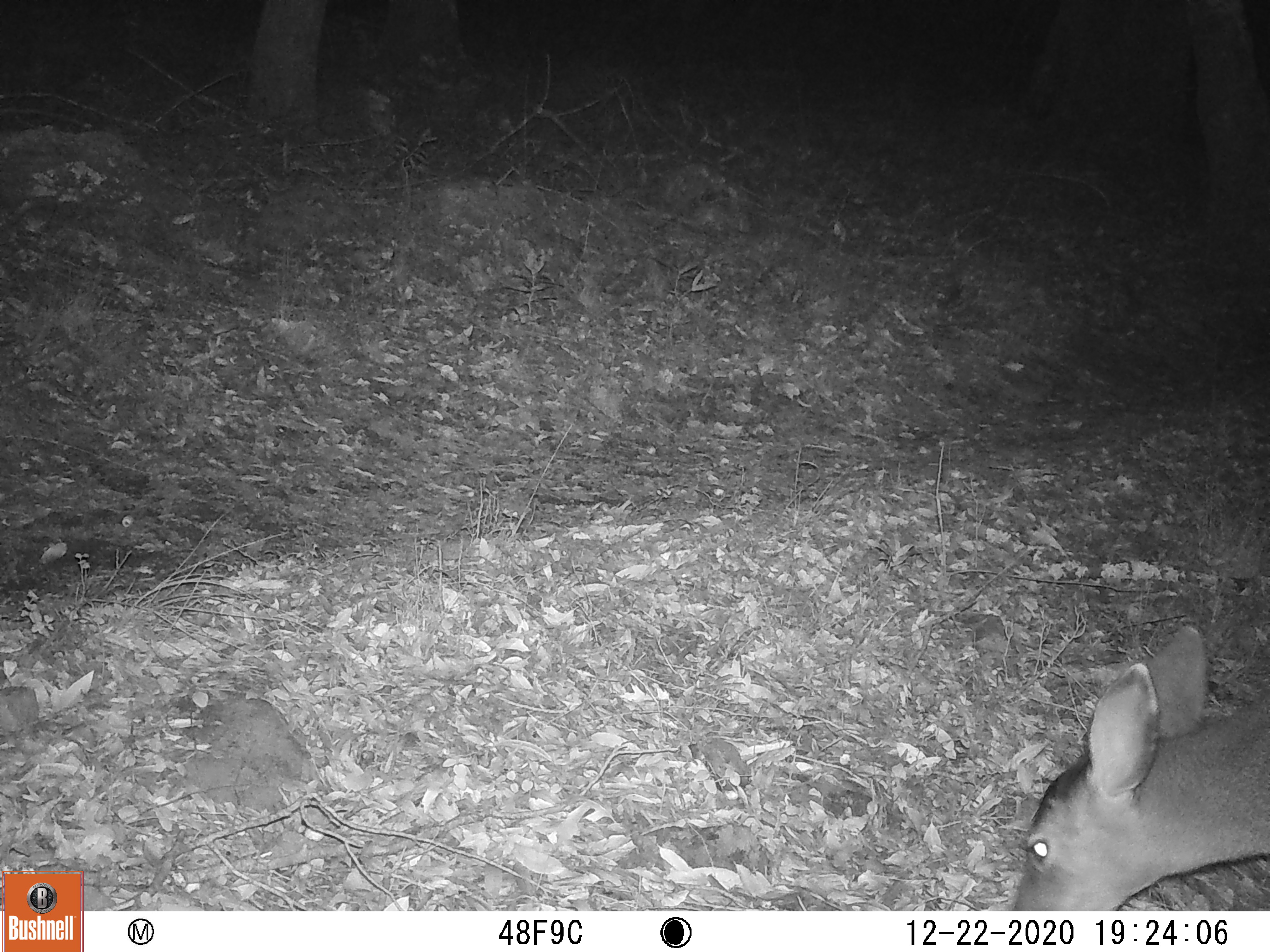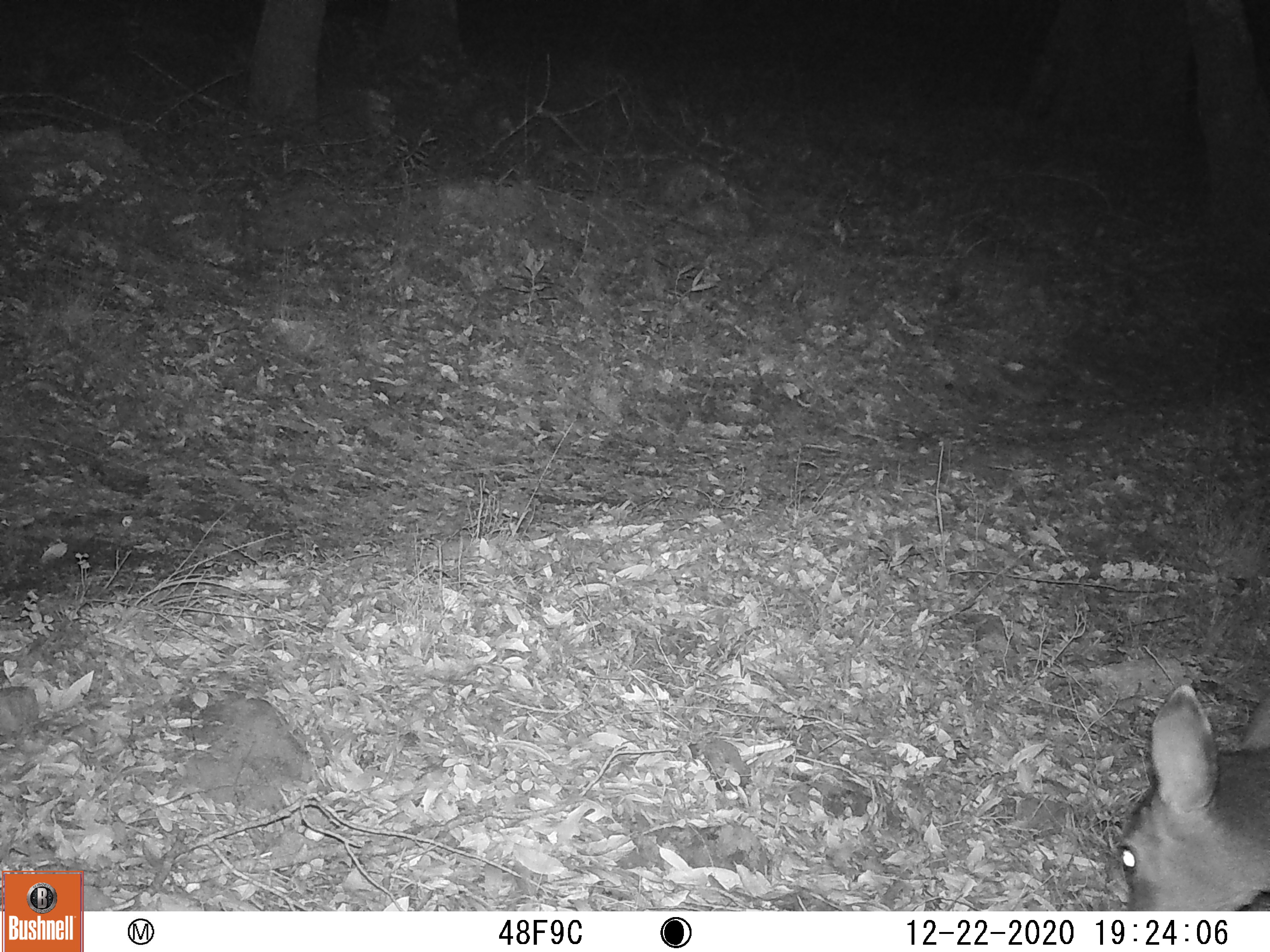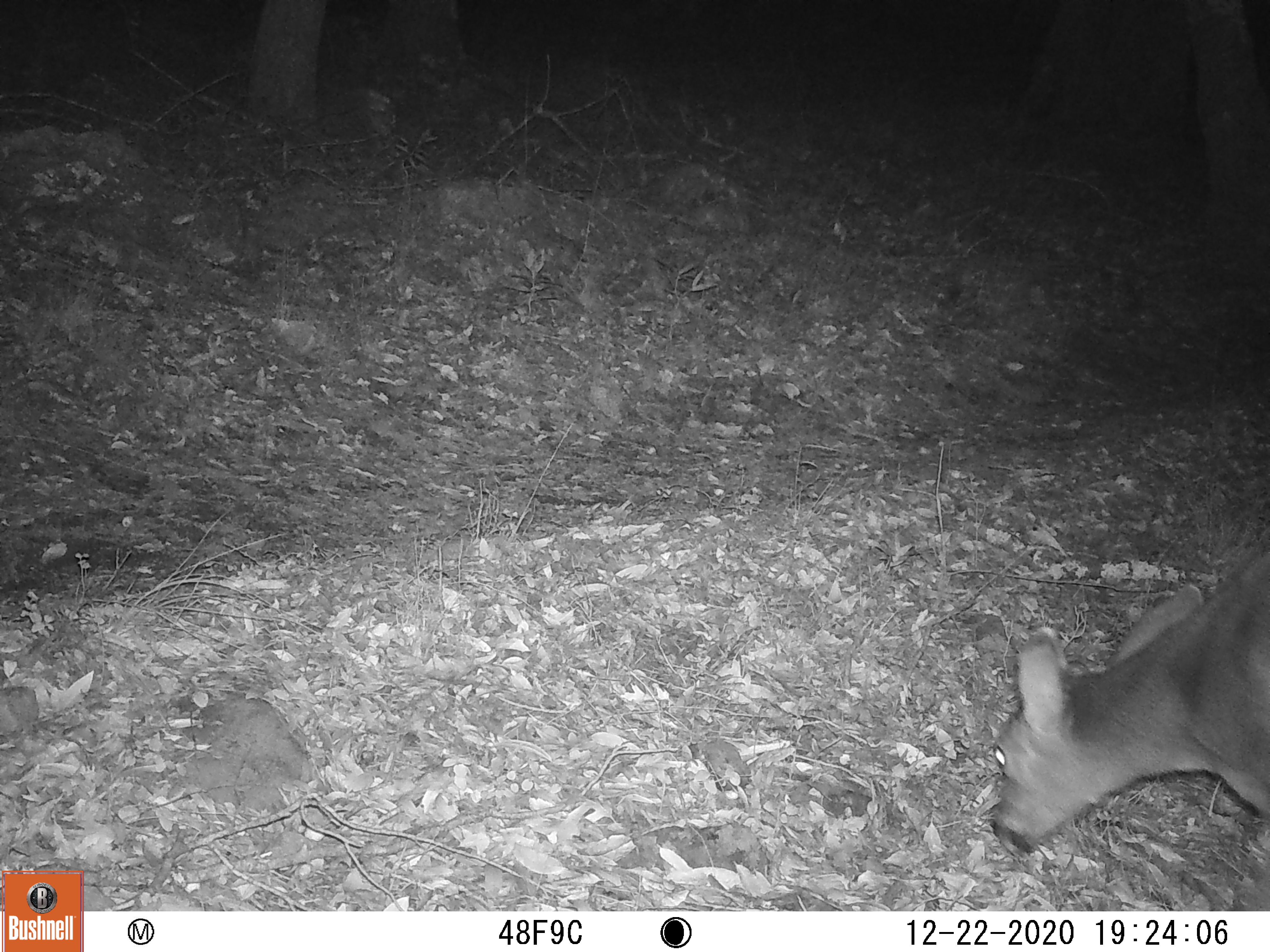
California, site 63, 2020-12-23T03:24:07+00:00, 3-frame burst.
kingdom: Animalia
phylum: Chordata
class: Mammalia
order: Artiodactyla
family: Cervidae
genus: Odocoileus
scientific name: Odocoileus hemionus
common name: mule deer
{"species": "mule deer (Odocoileus hemionus)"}